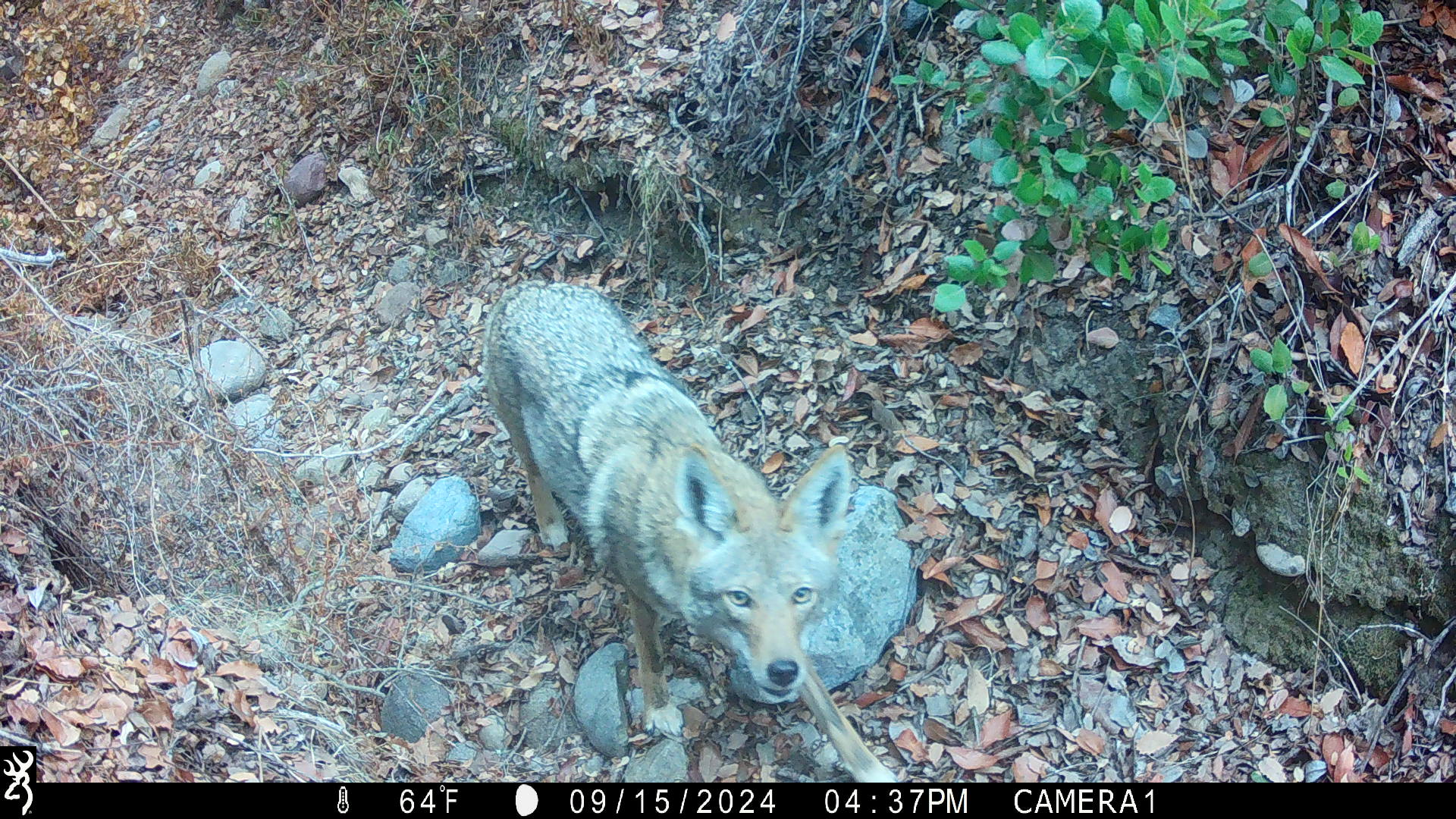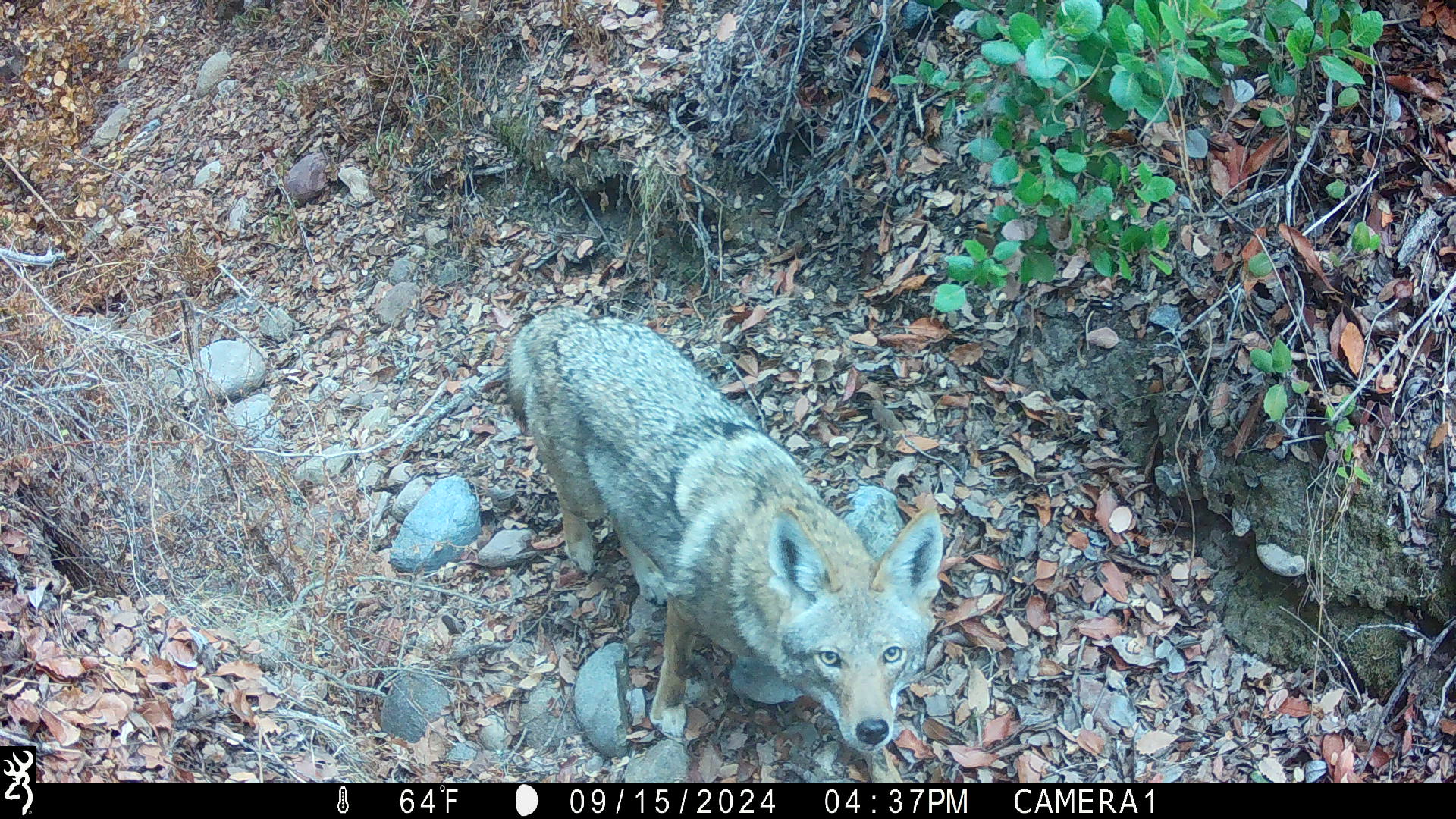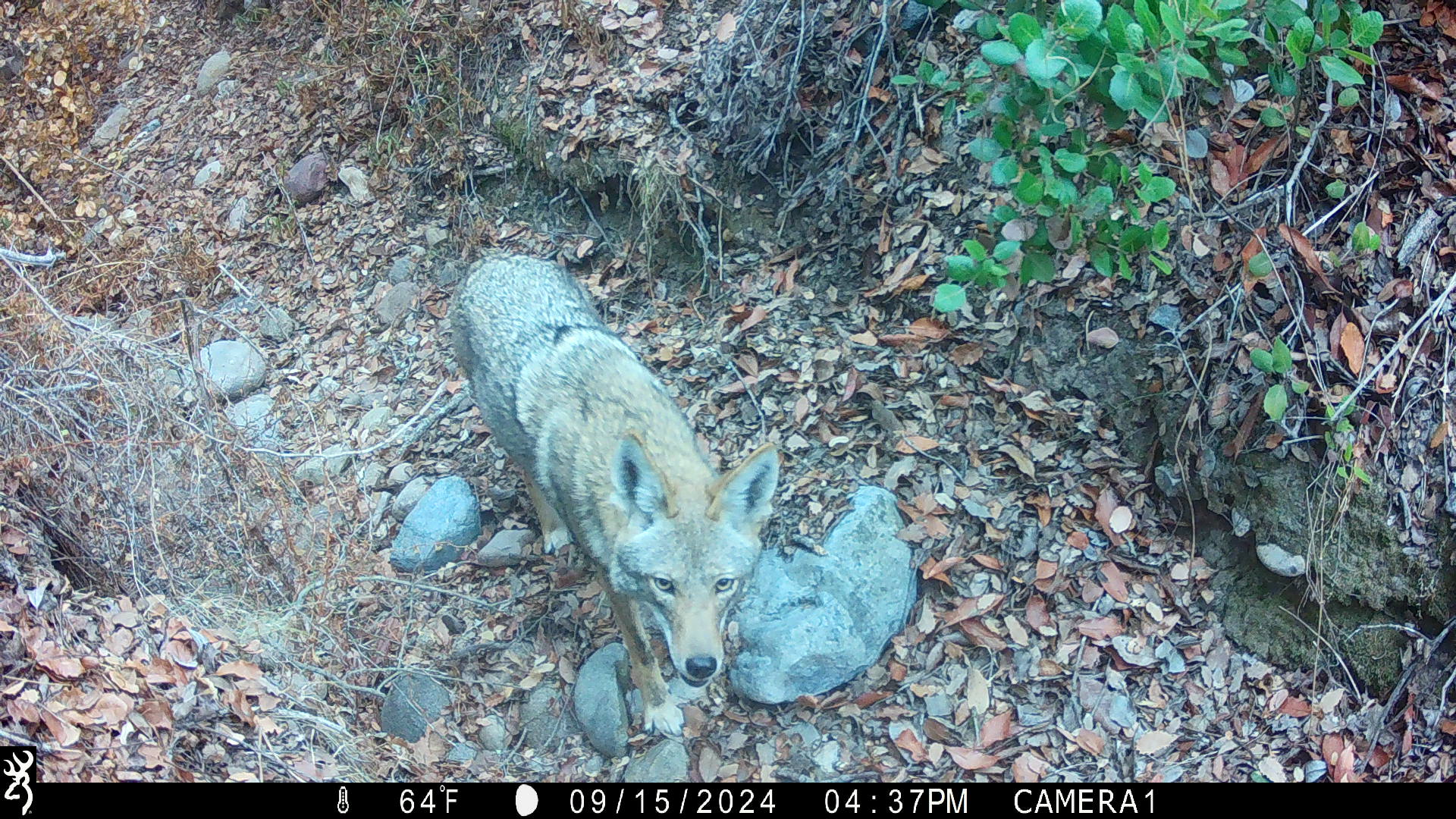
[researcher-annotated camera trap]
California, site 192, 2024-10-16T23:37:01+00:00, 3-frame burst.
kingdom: Animalia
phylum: Chordata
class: Mammalia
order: Carnivora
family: Canidae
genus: Canis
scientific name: Canis latrans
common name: coyote